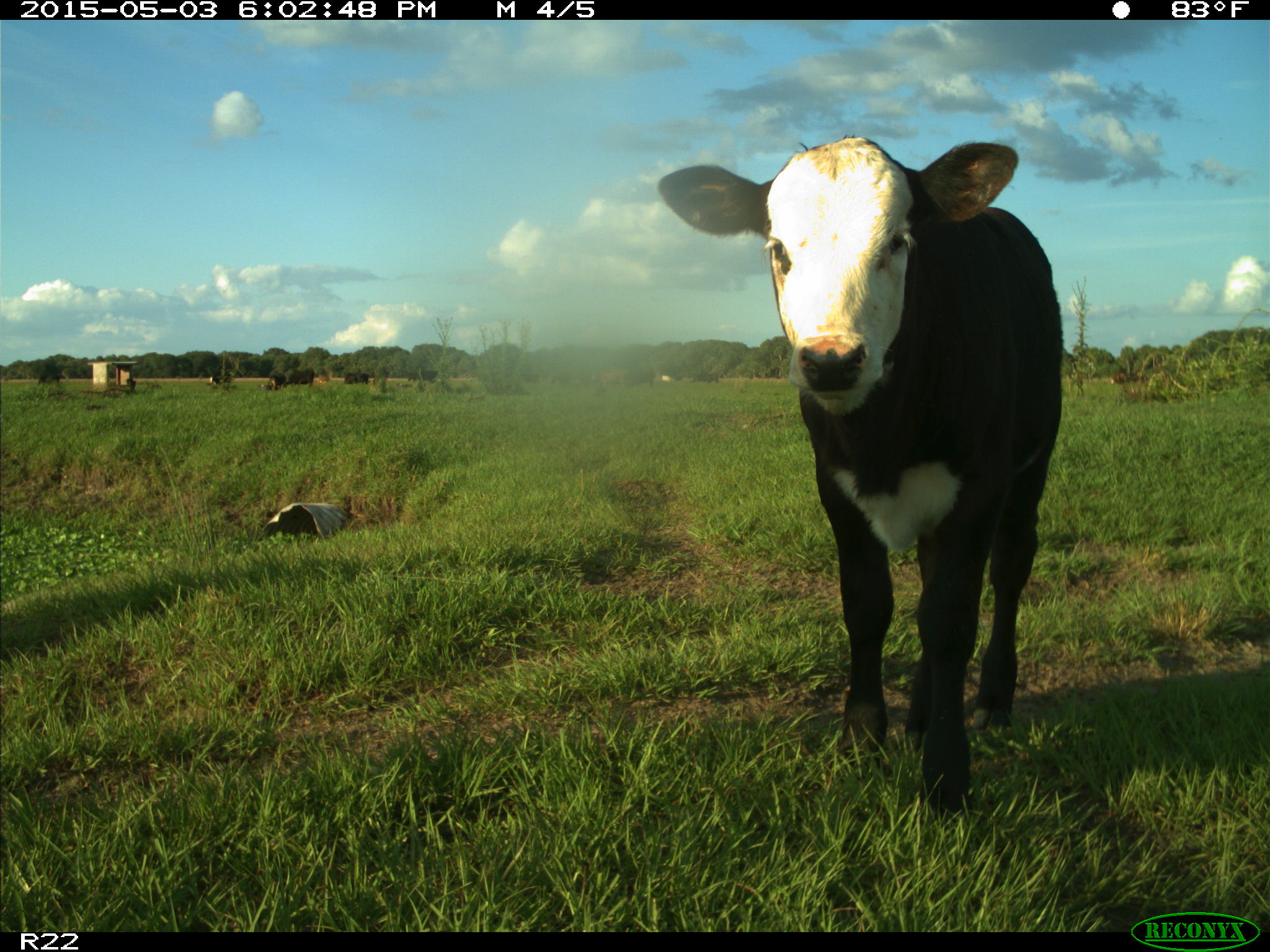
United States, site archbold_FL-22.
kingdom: Animalia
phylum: Chordata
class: Mammalia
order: Artiodactyla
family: Bovidae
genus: Bos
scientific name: Bos taurus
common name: domestic cow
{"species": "Bos taurus (domestic cow)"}